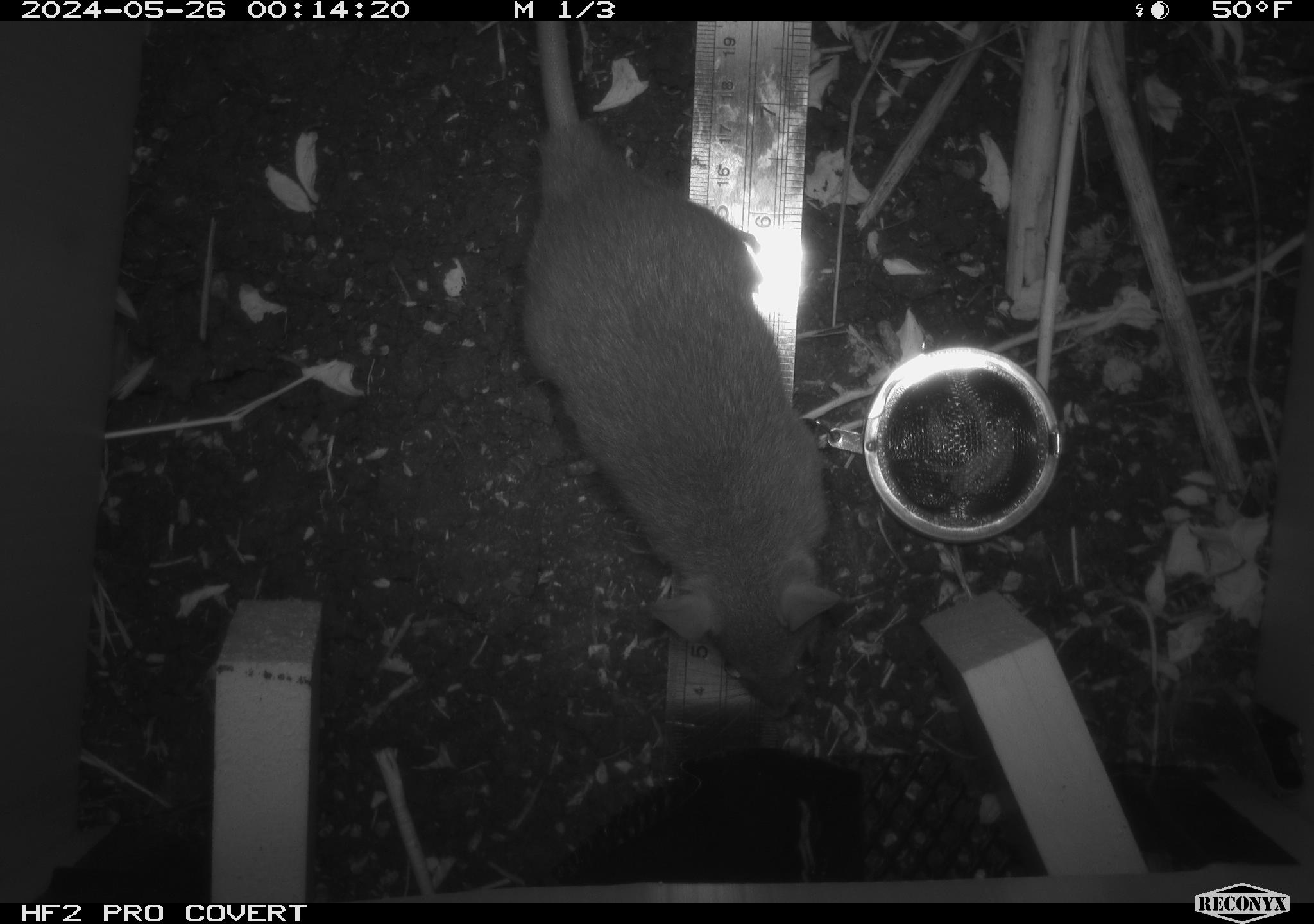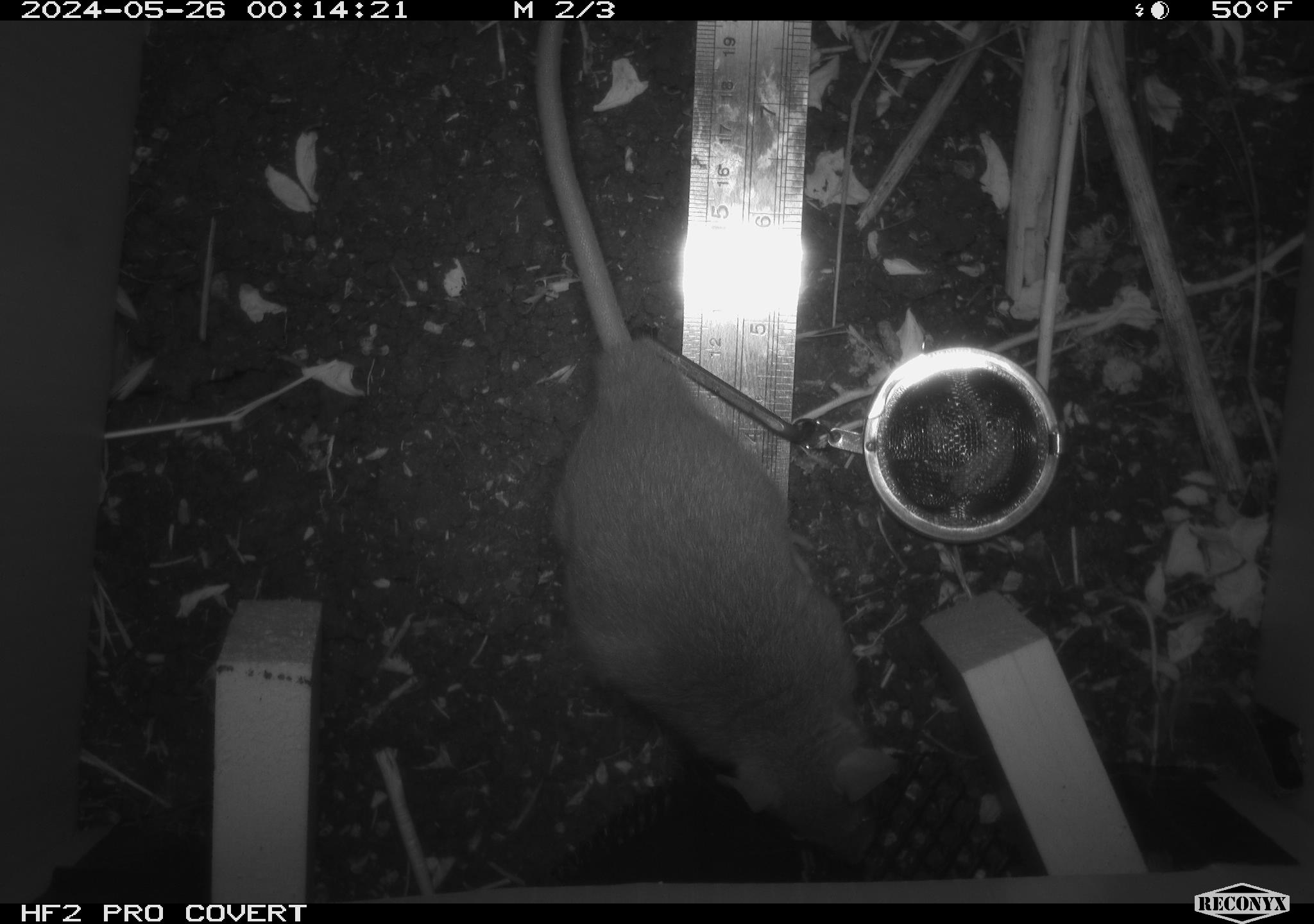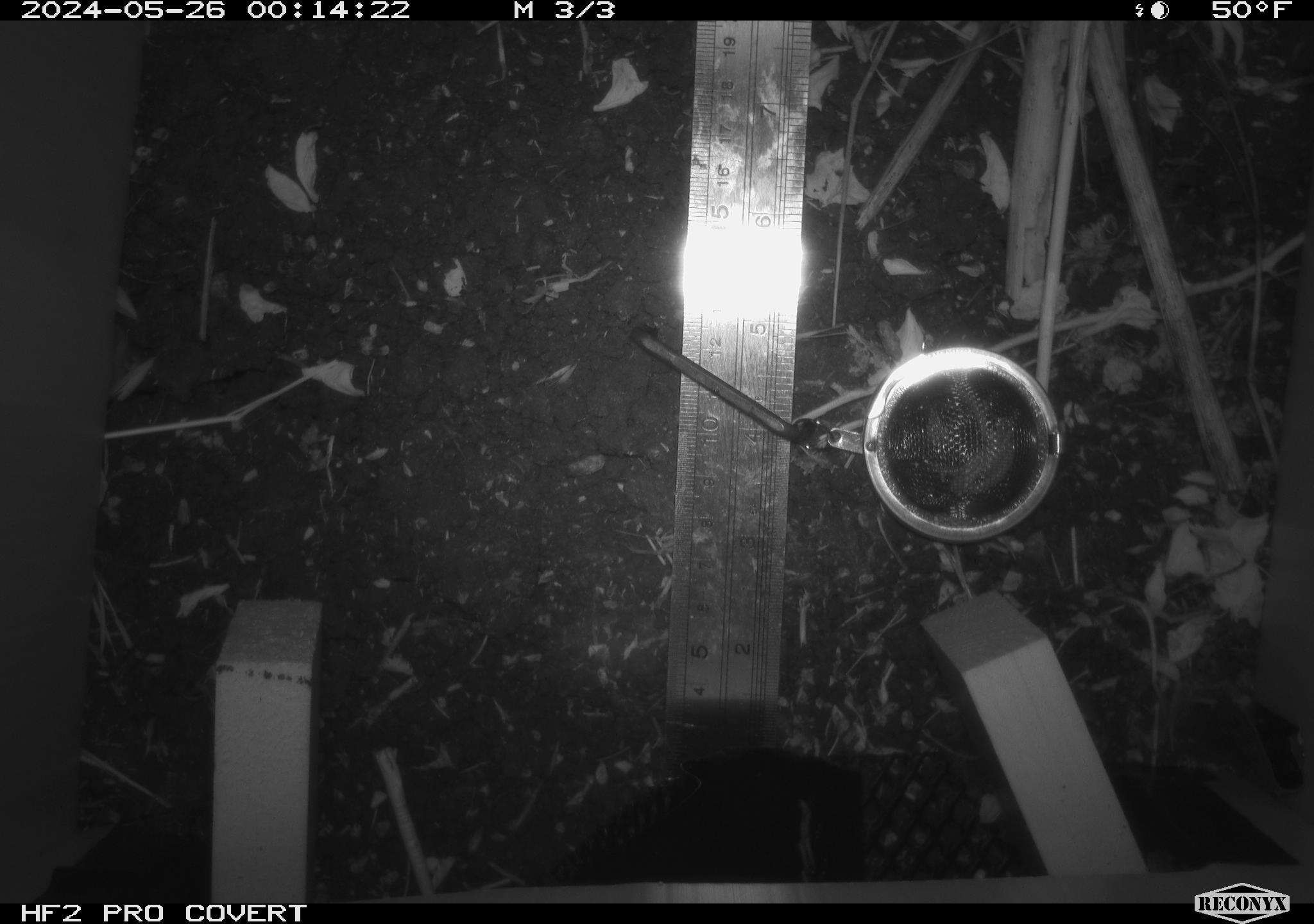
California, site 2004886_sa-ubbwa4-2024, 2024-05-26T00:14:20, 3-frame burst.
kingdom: Animalia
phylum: Chordata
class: Mammalia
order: Rodentia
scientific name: Rodentia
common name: woodrat or rat or mouse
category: woodrat or rat or mouse species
Woodrat or rat or mouse species (woodrat or rat or mouse) (Rodentia).